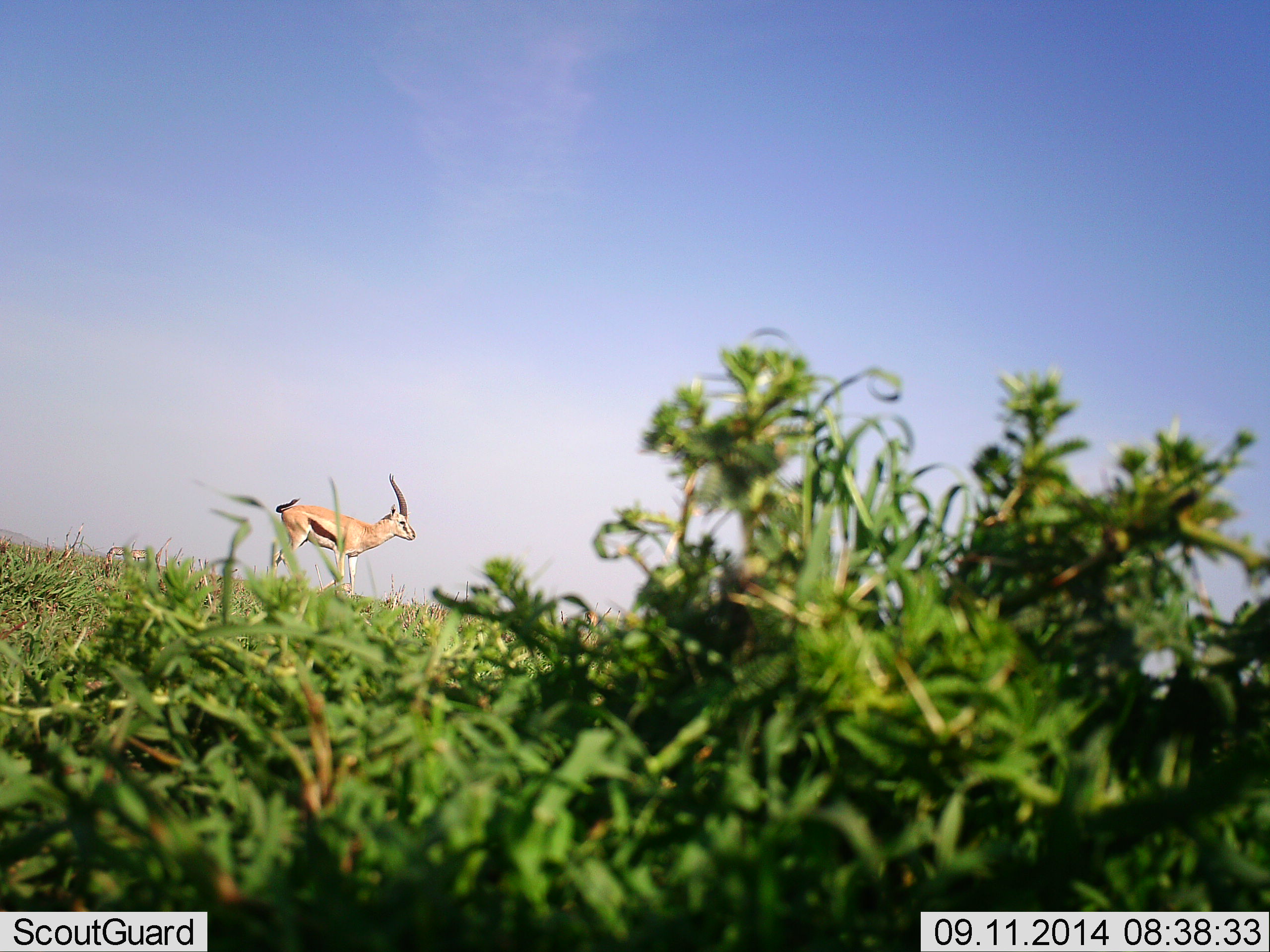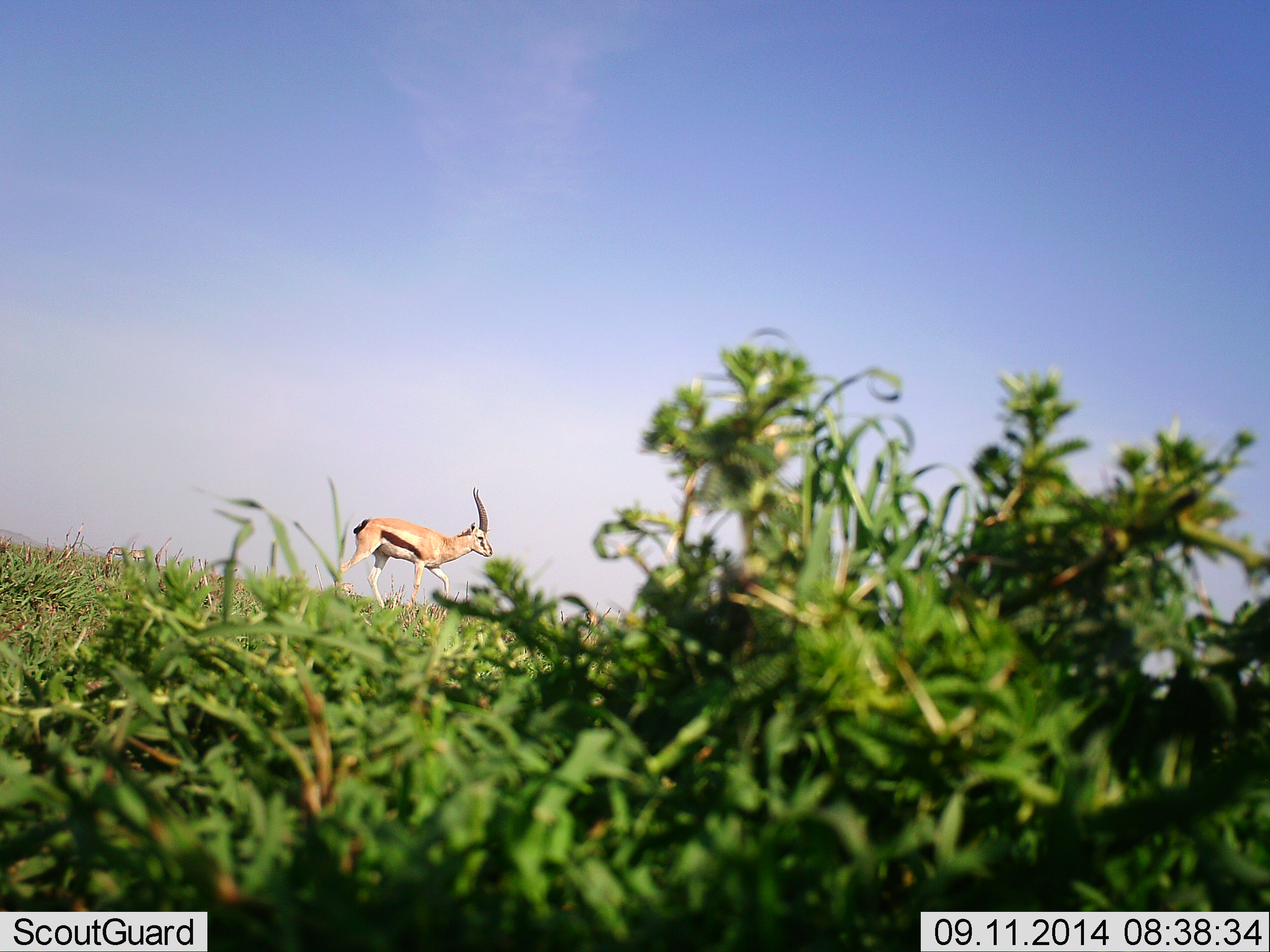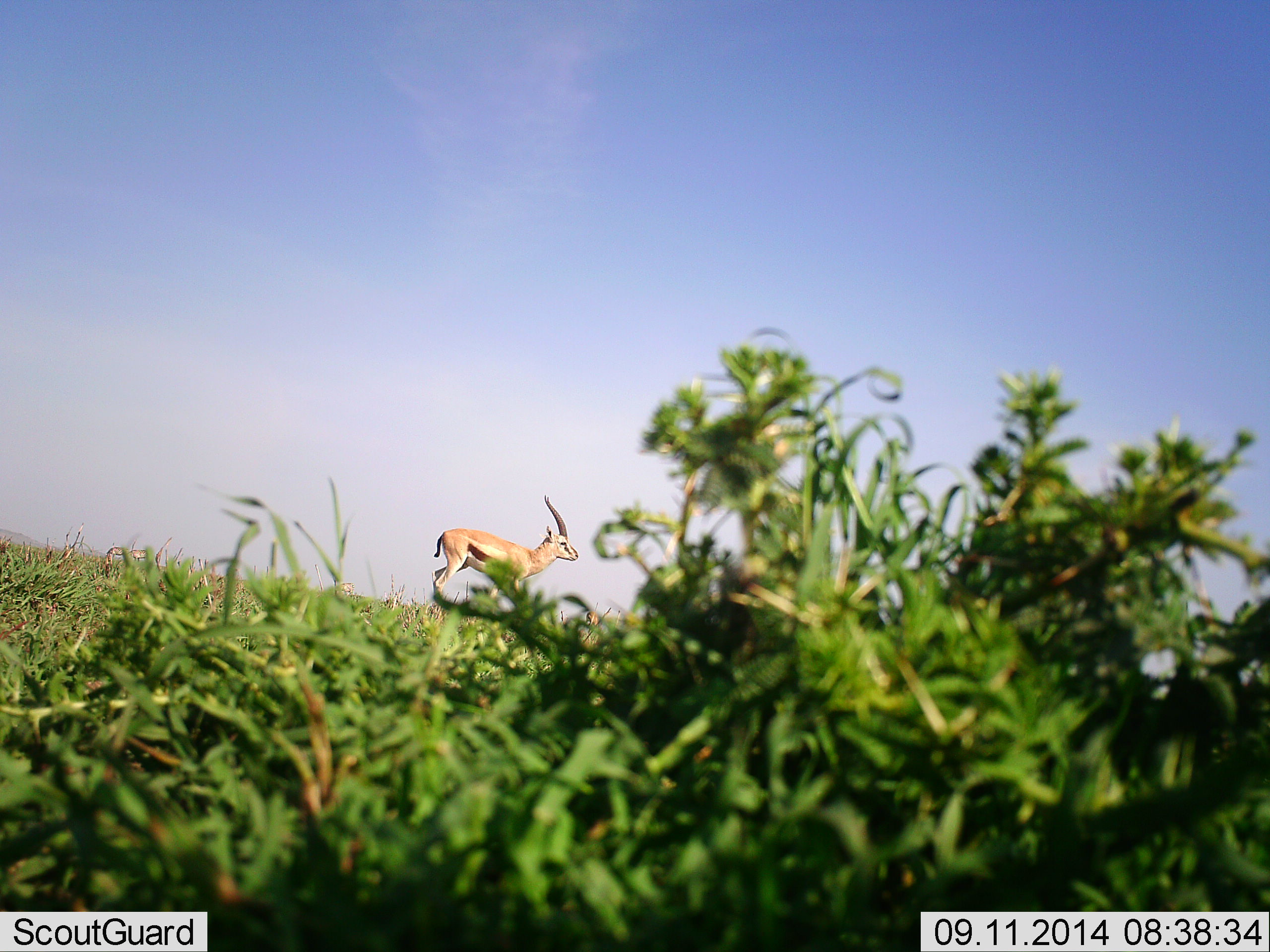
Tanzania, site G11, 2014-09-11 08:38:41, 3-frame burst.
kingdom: Animalia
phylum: Chordata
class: Mammalia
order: Artiodactyla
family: Bovidae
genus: Eudorcas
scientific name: Eudorcas thomsonii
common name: thomson's gazelle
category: gazellethomsons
Gazellethomsons (thomson's gazelle) (Eudorcas thomsonii), count 1. Behavior (volunteer vote fractions): standing 0%, resting 0%, moving 100%, interacting 0%. Young present (vote fraction): 0%. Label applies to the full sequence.